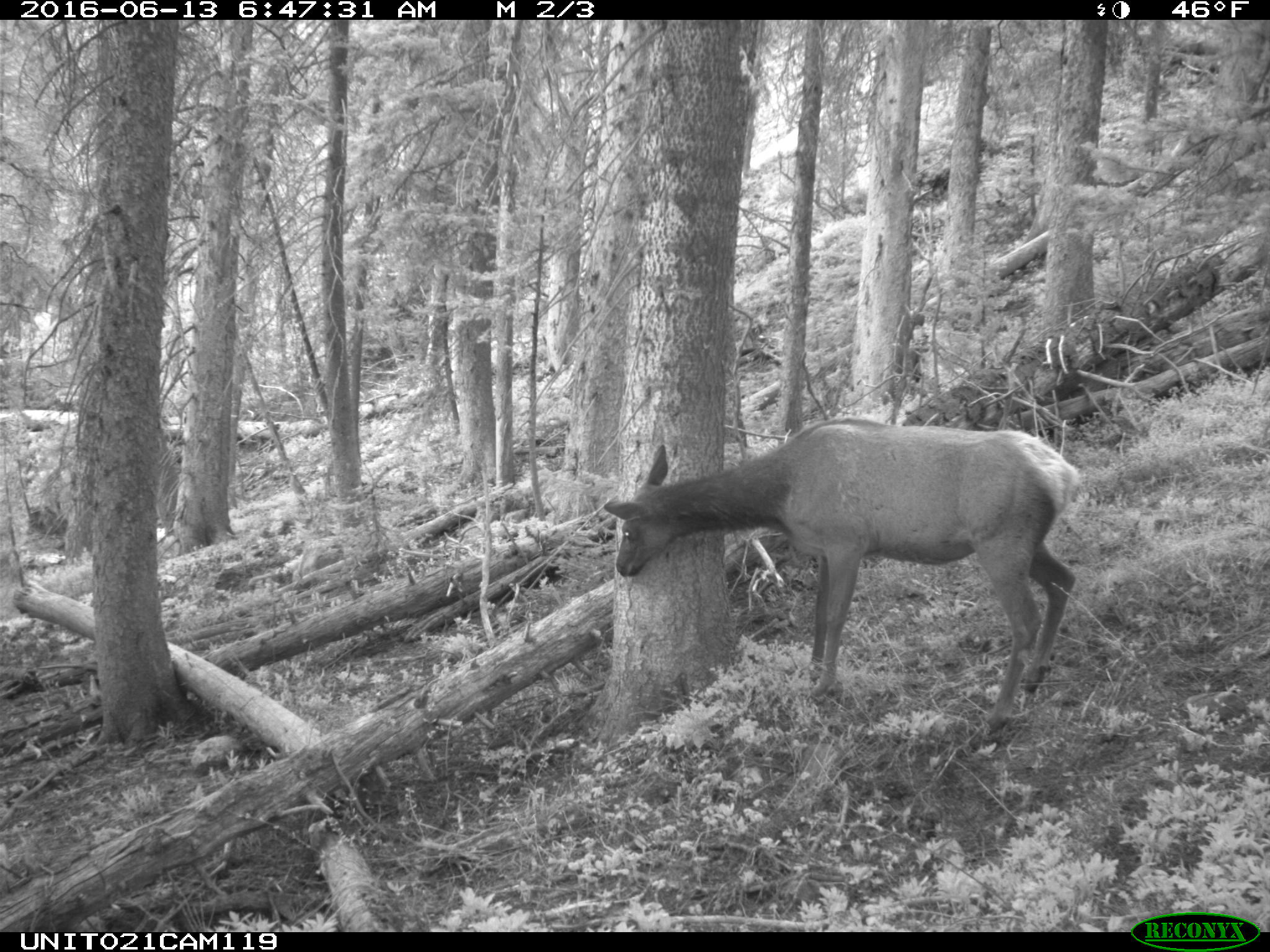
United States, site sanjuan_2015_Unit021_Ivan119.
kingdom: Animalia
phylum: Chordata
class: Mammalia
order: Artiodactyla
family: Cervidae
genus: Cervus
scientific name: Cervus elaphus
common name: red deer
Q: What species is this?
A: Cervus elaphus (red deer).